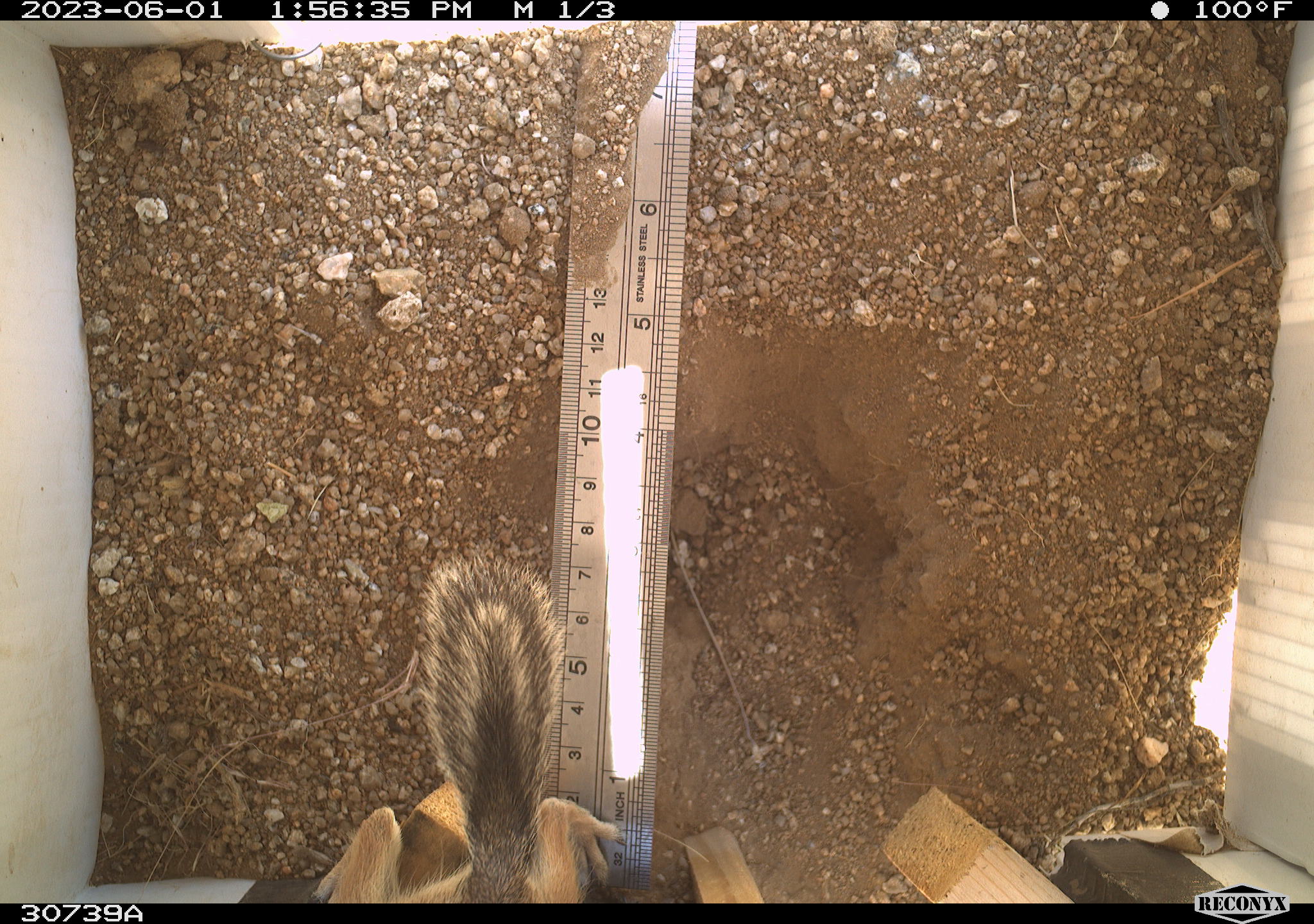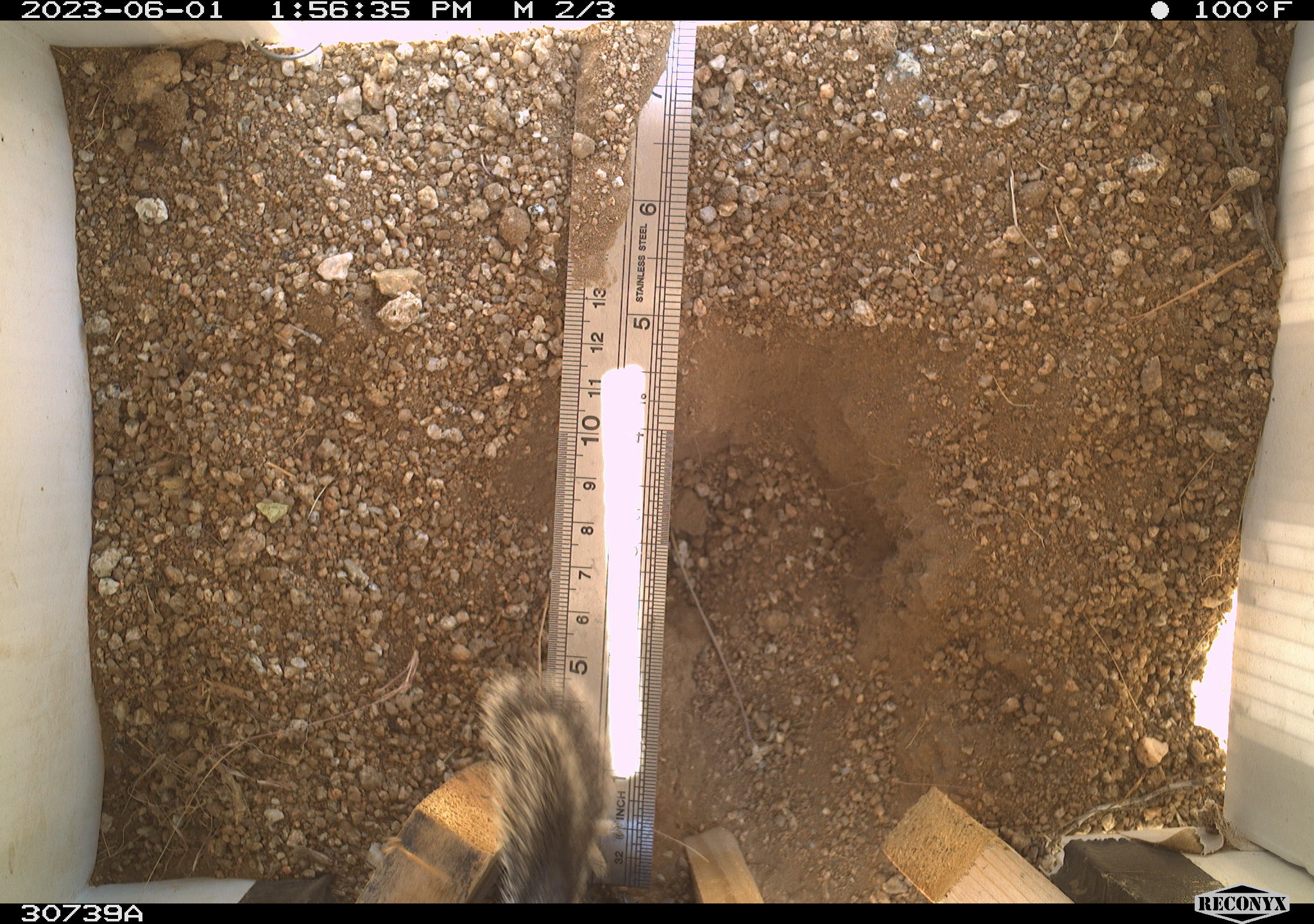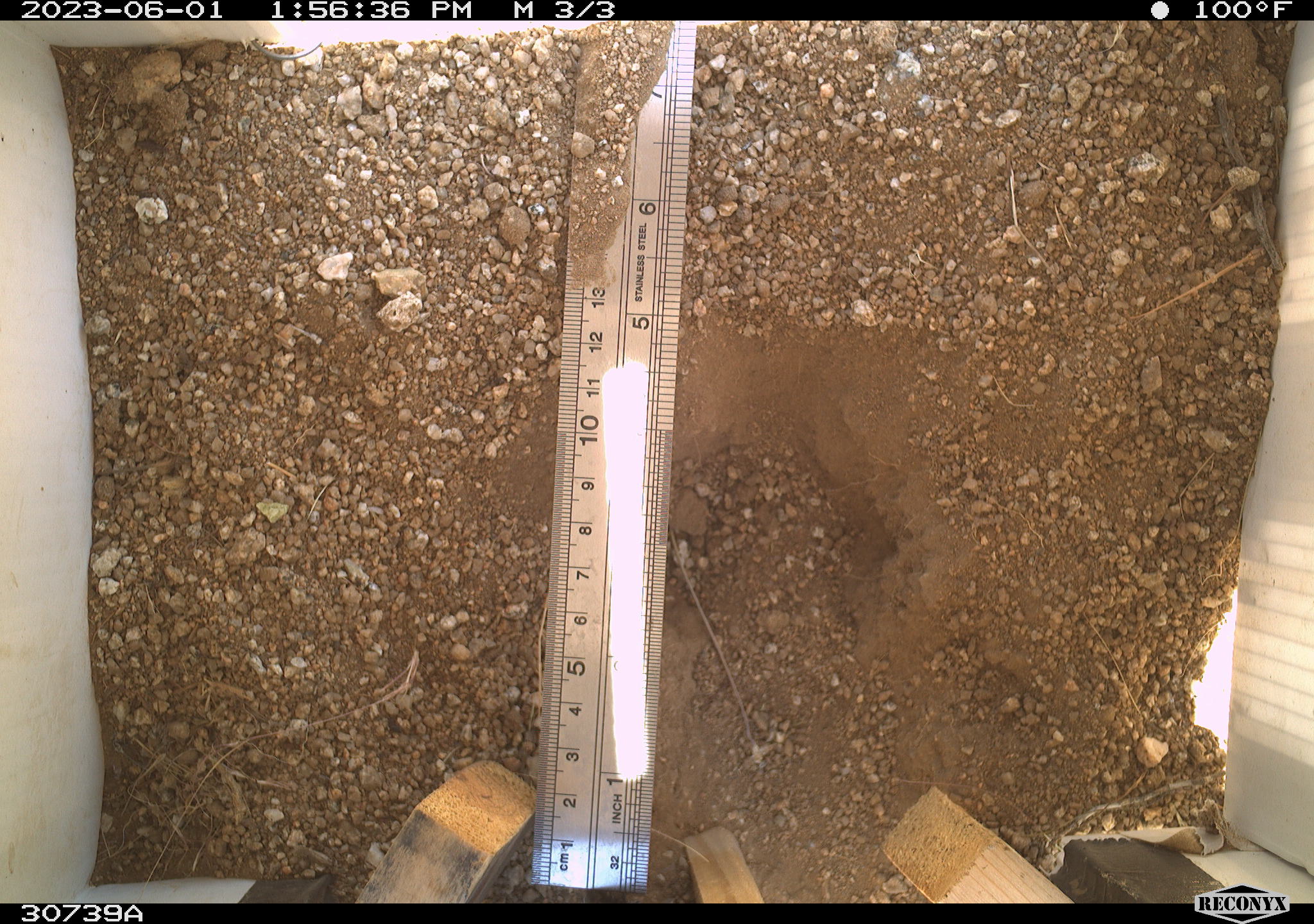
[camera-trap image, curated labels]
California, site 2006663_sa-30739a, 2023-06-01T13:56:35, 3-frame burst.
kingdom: Animalia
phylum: Chordata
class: Mammalia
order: Rodentia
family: Sciuridae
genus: Ammospermophilus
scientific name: Ammospermophilus leucurus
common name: white-tailed antelope squirrel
White-tailed antelope squirrel (Ammospermophilus leucurus).